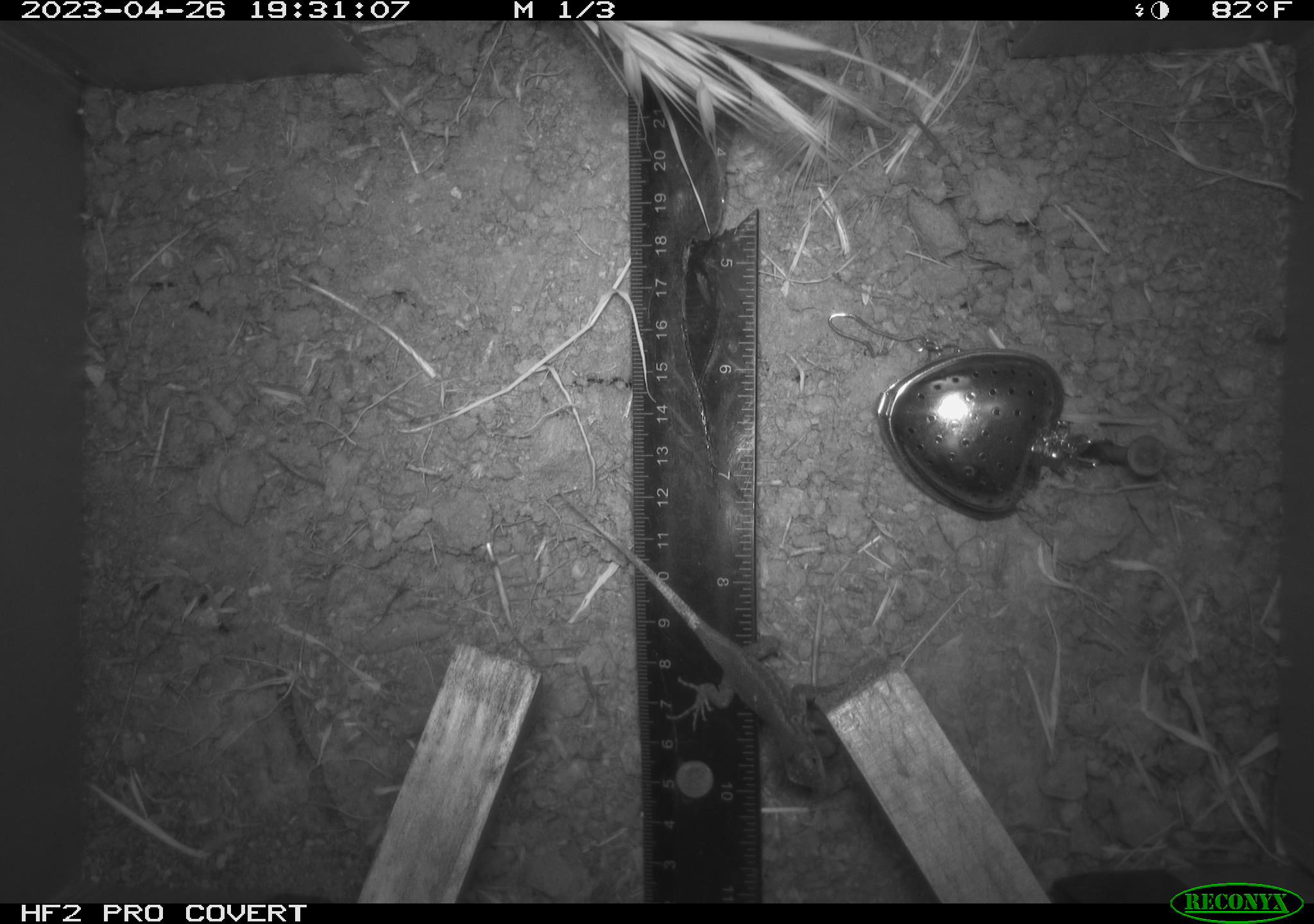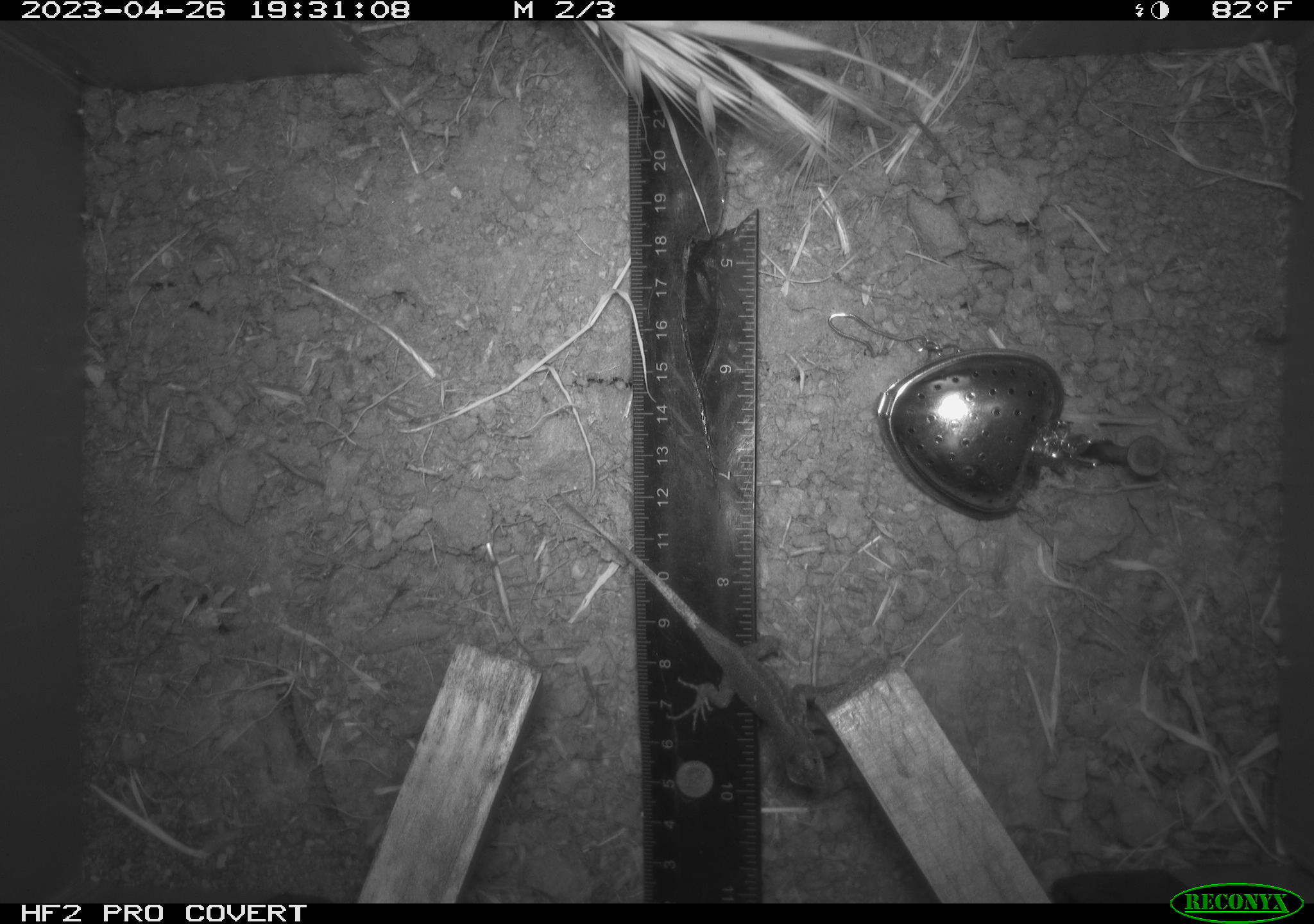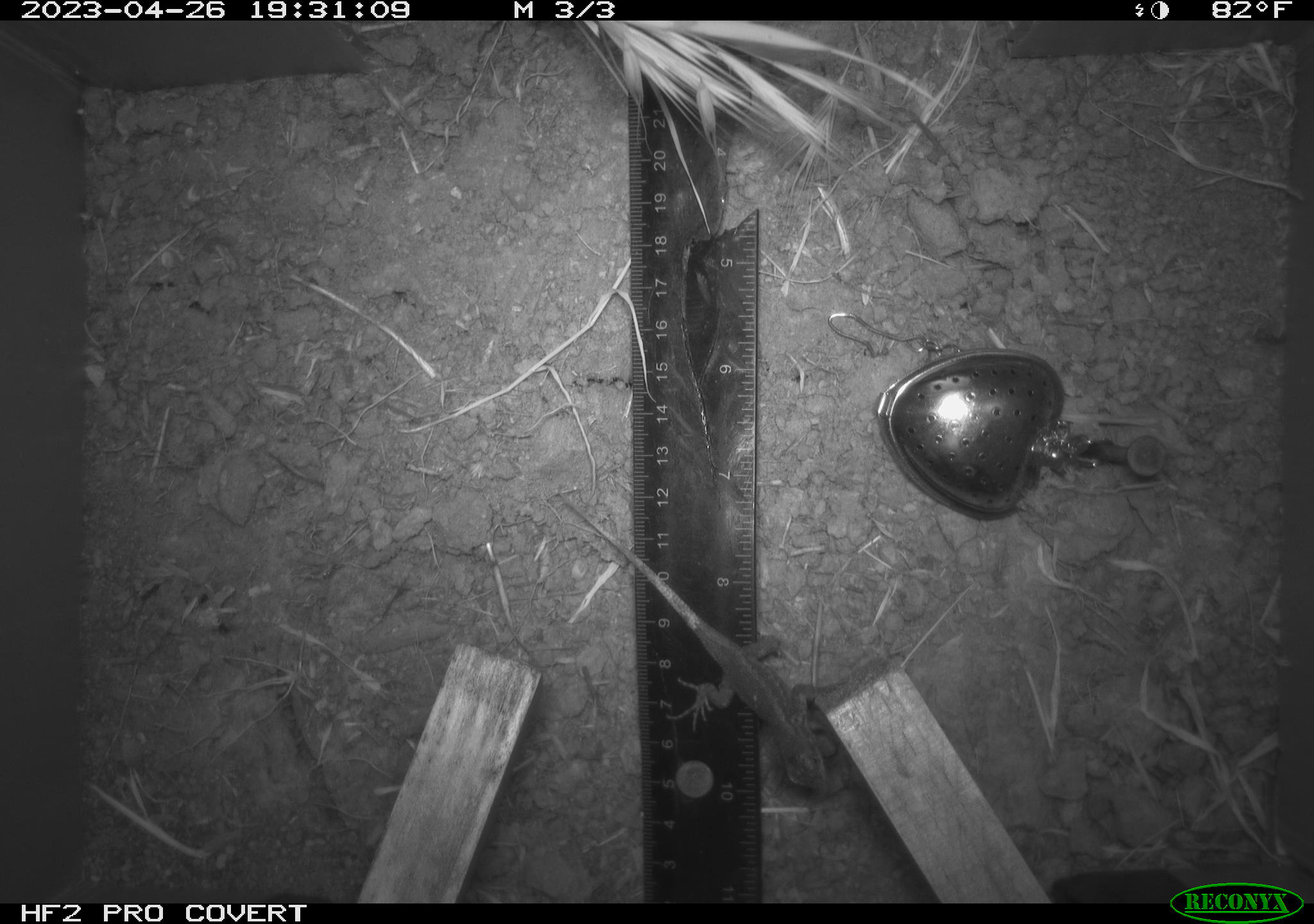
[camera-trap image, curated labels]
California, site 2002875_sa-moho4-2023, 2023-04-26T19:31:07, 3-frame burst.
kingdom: Animalia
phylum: Chordata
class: Reptilia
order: Squamata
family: Phrynosomatidae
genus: Sceloporus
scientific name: Sceloporus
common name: spiny lizards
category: sceloporus species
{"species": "sceloporus species (spiny lizards) (Sceloporus)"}